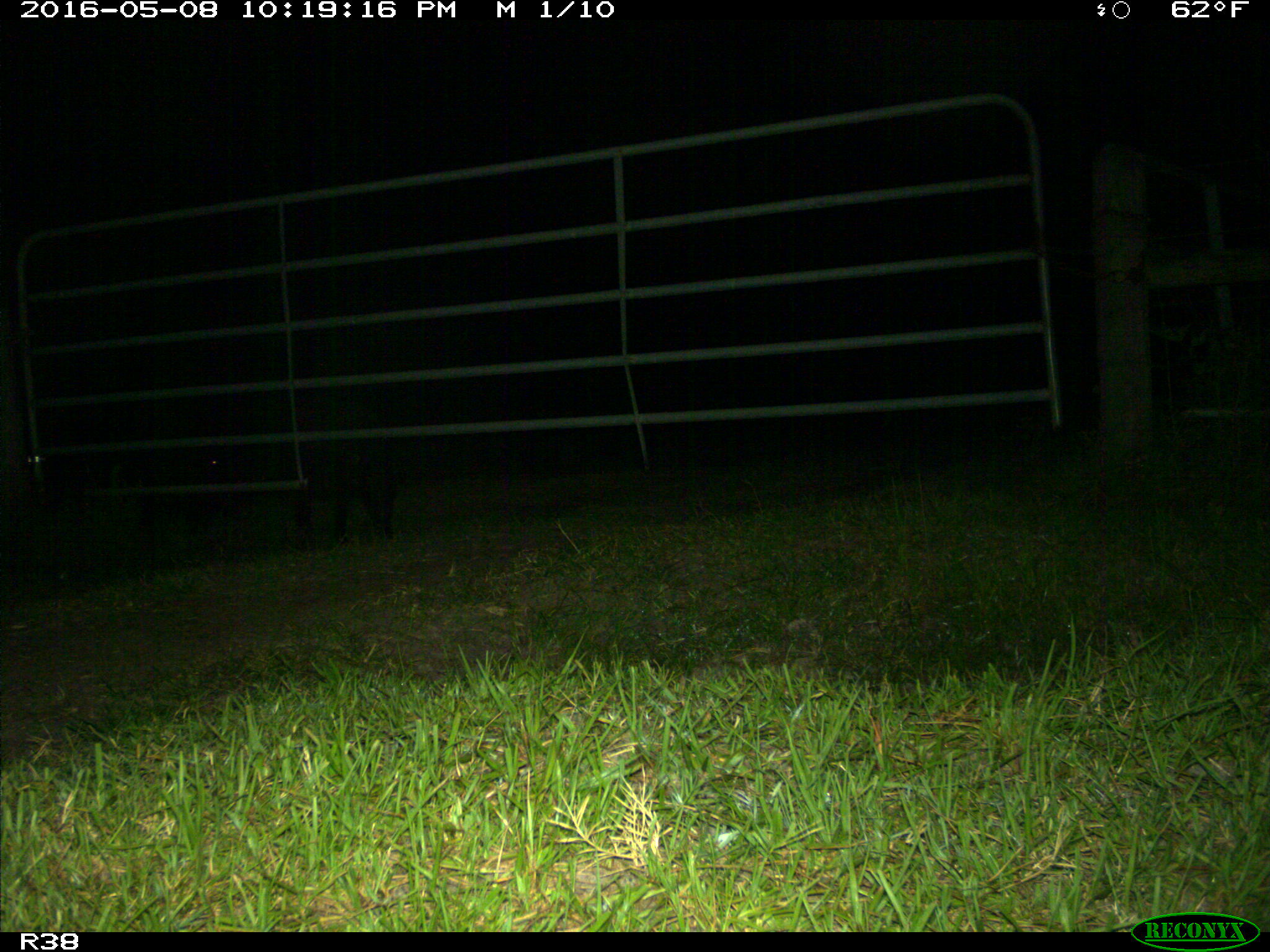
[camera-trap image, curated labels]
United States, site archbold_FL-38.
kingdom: Animalia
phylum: Chordata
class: Mammalia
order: Artiodactyla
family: Suidae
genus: Sus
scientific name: Sus scrofa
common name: wild boar